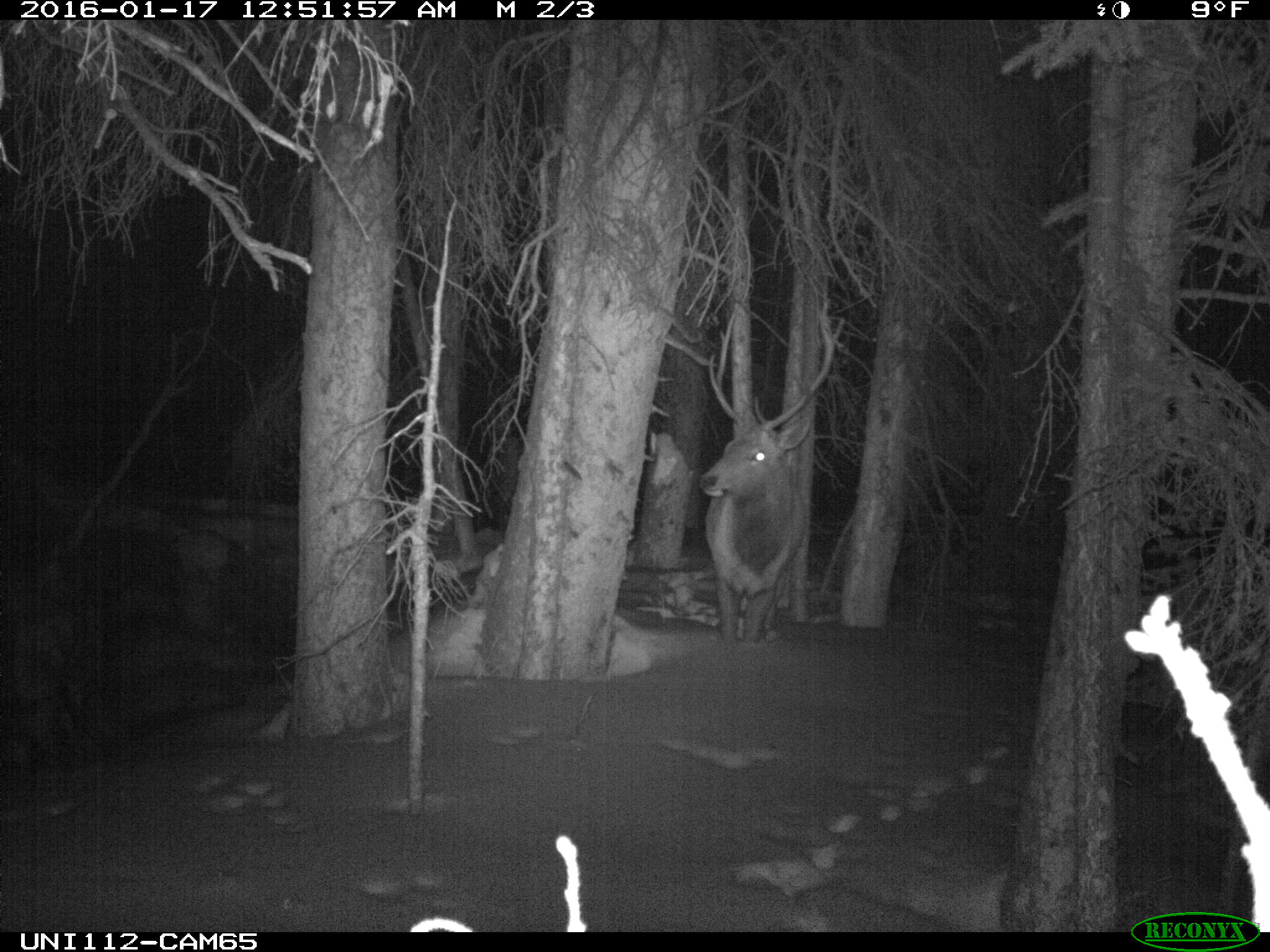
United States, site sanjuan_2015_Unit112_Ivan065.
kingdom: Animalia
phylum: Chordata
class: Mammalia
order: Artiodactyla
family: Cervidae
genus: Cervus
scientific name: Cervus elaphus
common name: red deer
Cervus elaphus (red deer).